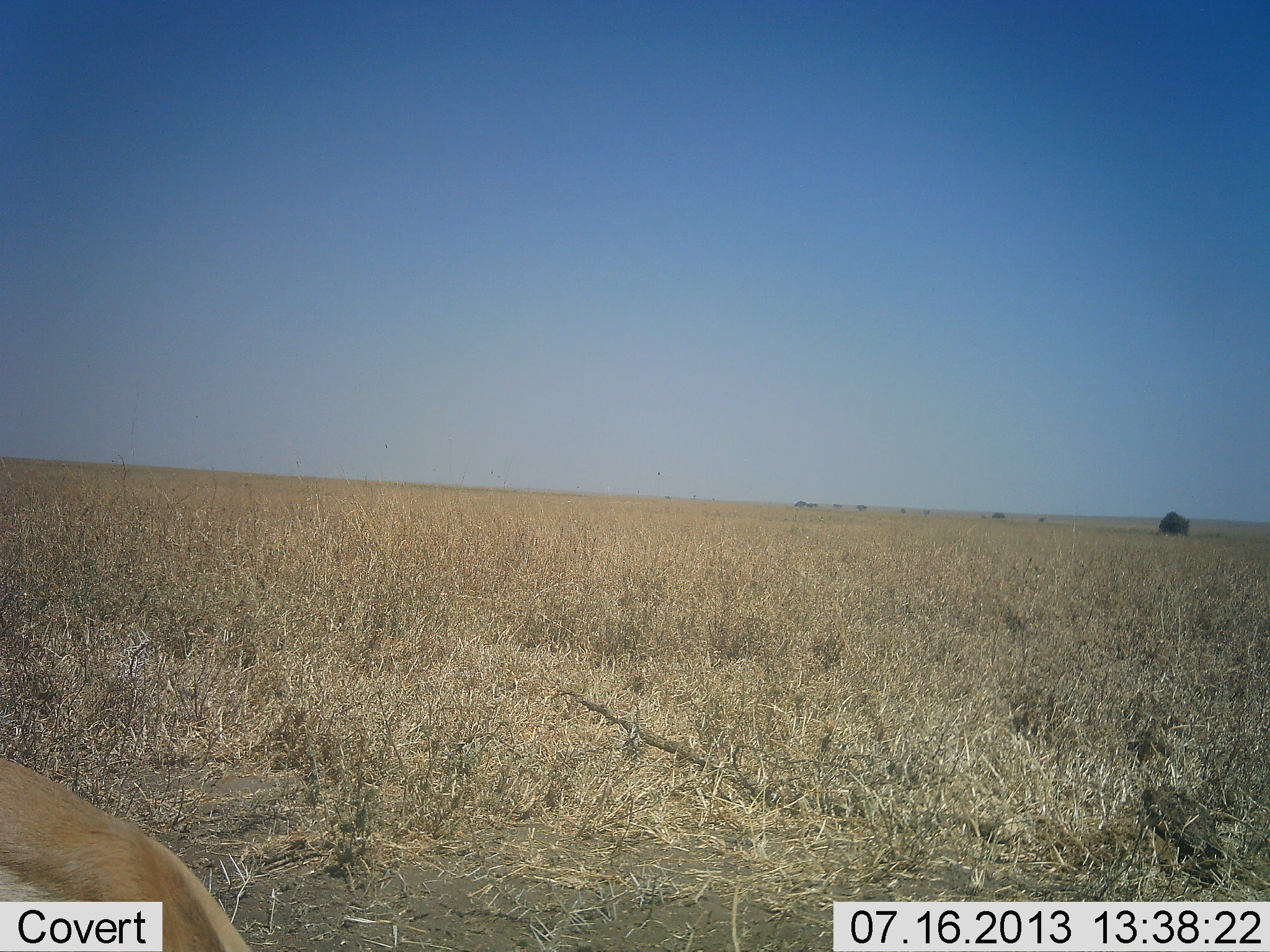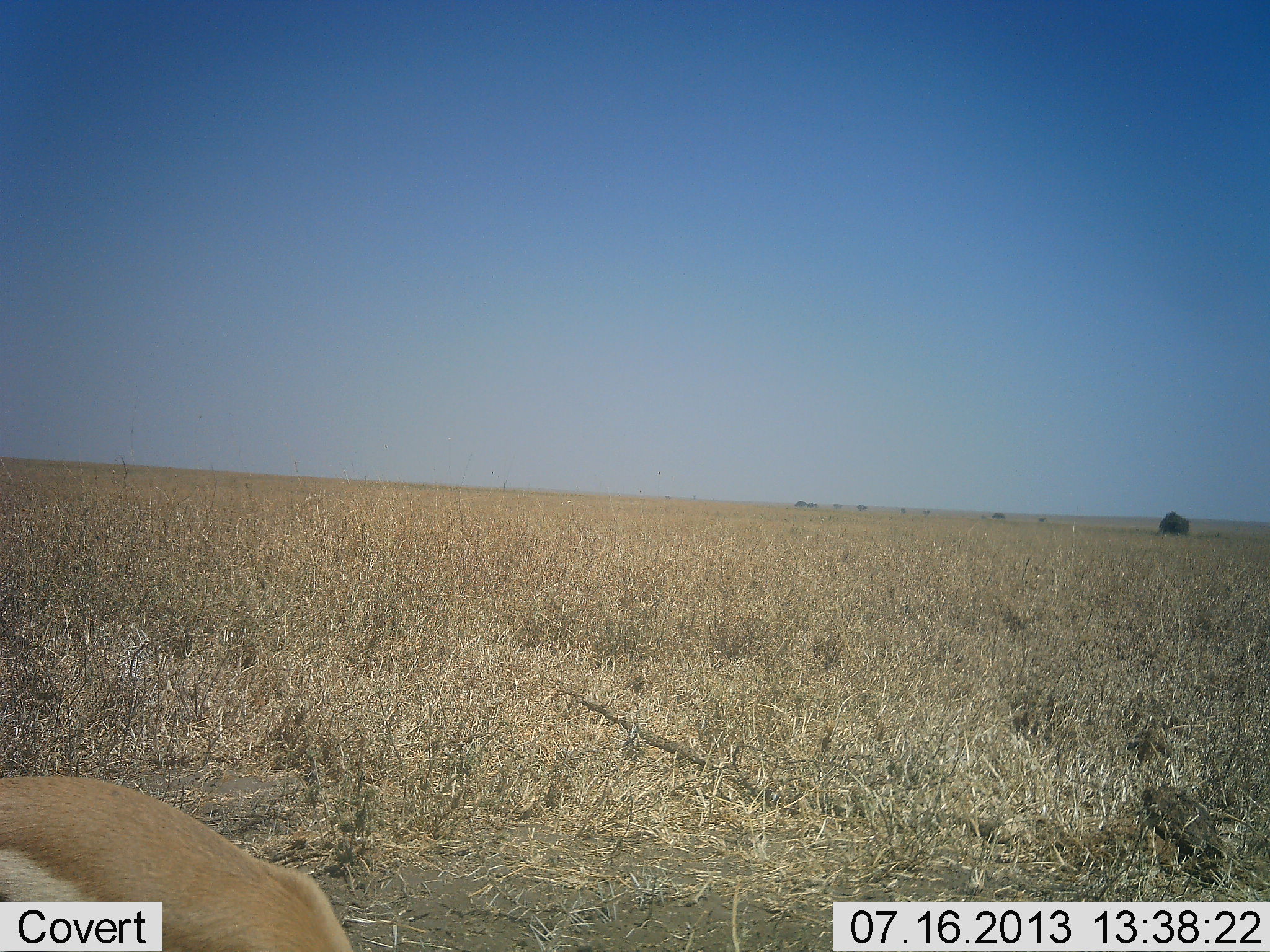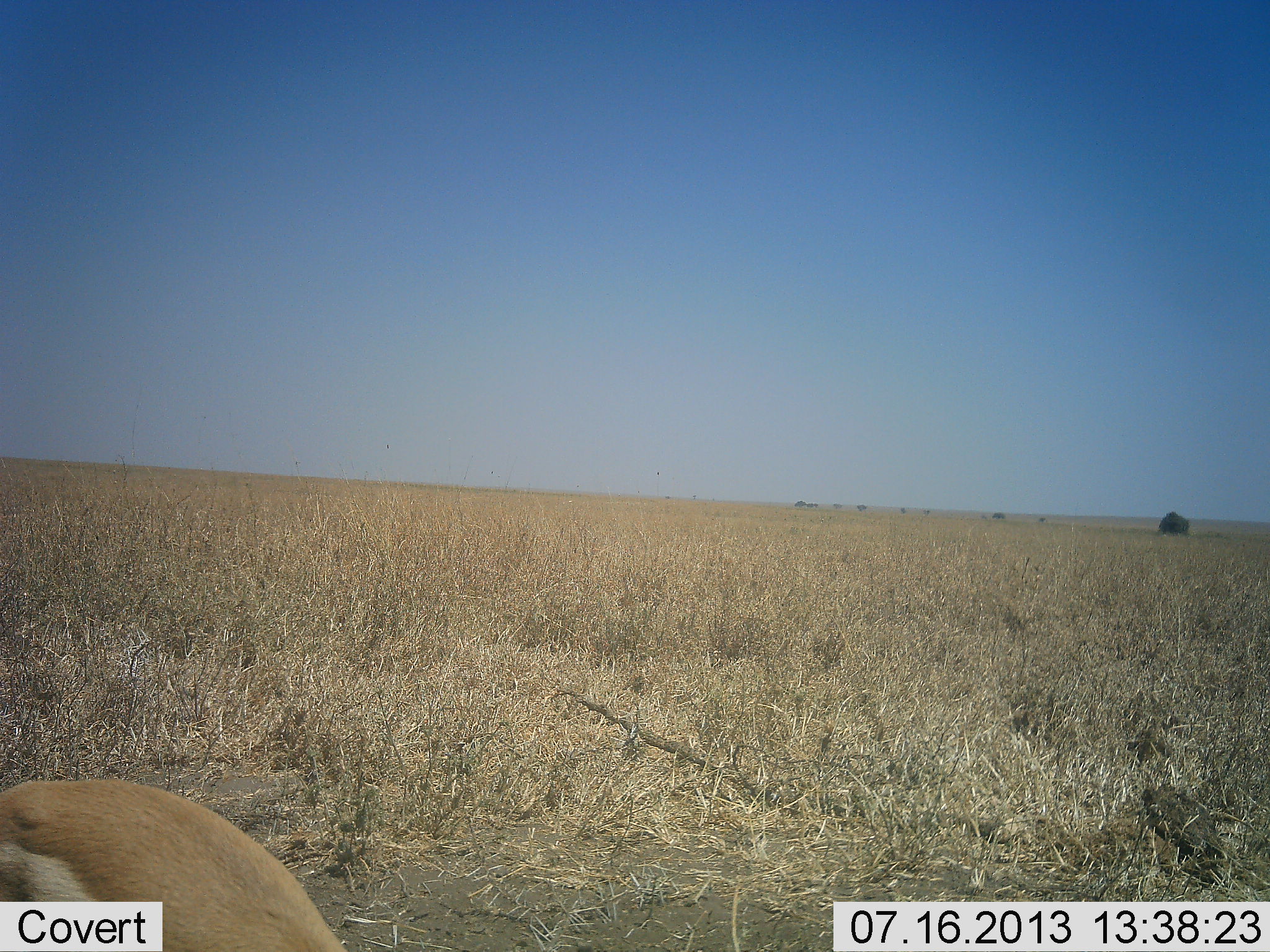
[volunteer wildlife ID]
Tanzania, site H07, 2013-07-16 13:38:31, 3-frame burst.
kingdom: Animalia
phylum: Chordata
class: Mammalia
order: Artiodactyla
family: Bovidae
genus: Eudorcas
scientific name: Eudorcas thomsonii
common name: thomson's gazelle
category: gazellethomsons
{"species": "gazellethomsons (thomson's gazelle) (Eudorcas thomsonii)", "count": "1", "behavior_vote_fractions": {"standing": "38%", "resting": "0%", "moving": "50%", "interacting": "0%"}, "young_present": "0%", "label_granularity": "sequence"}